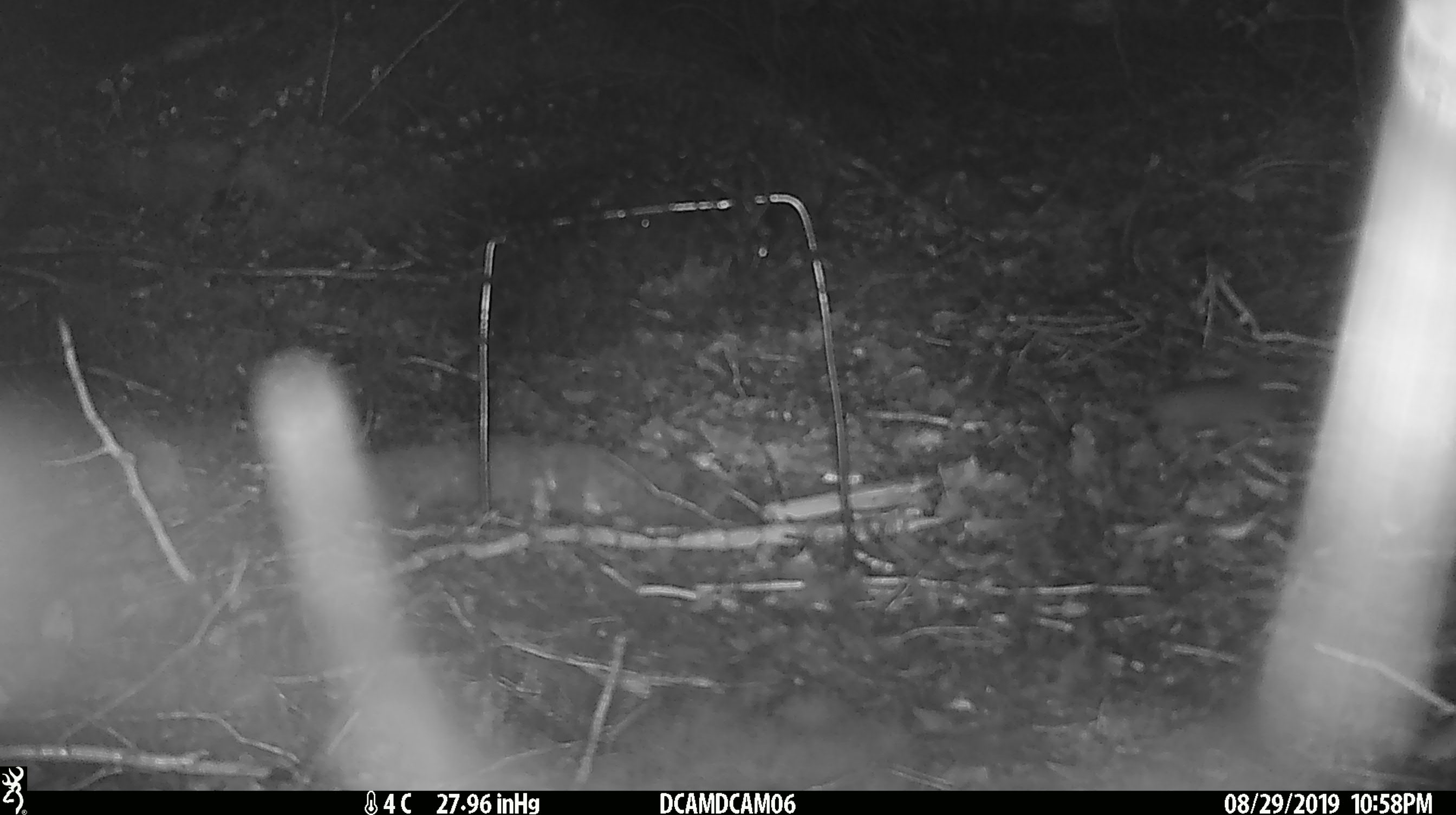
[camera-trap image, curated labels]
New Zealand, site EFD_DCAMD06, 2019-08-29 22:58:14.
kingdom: Animalia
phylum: Chordata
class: Mammalia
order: Rodentia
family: Muridae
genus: Mus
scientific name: Mus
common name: mouse